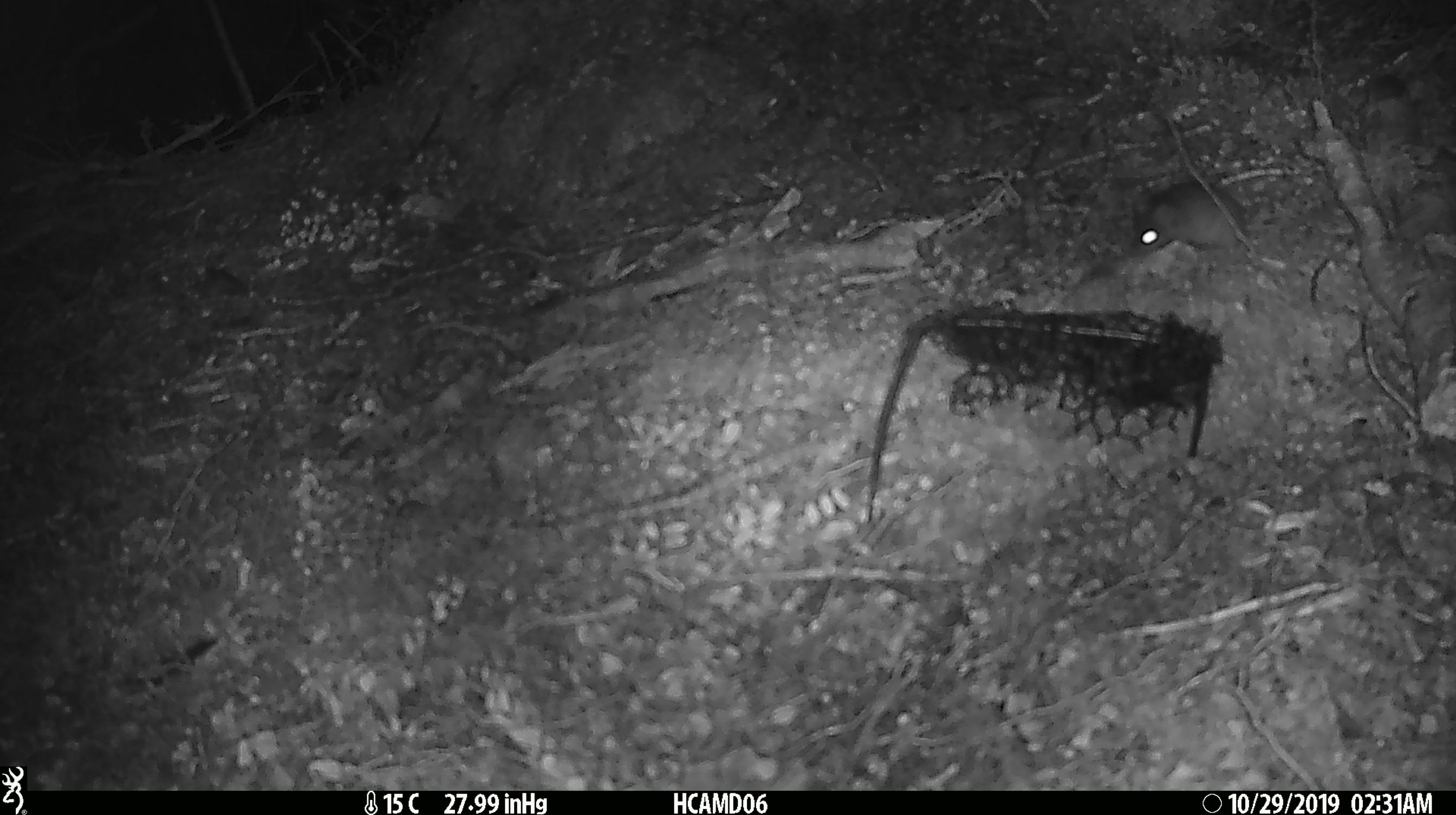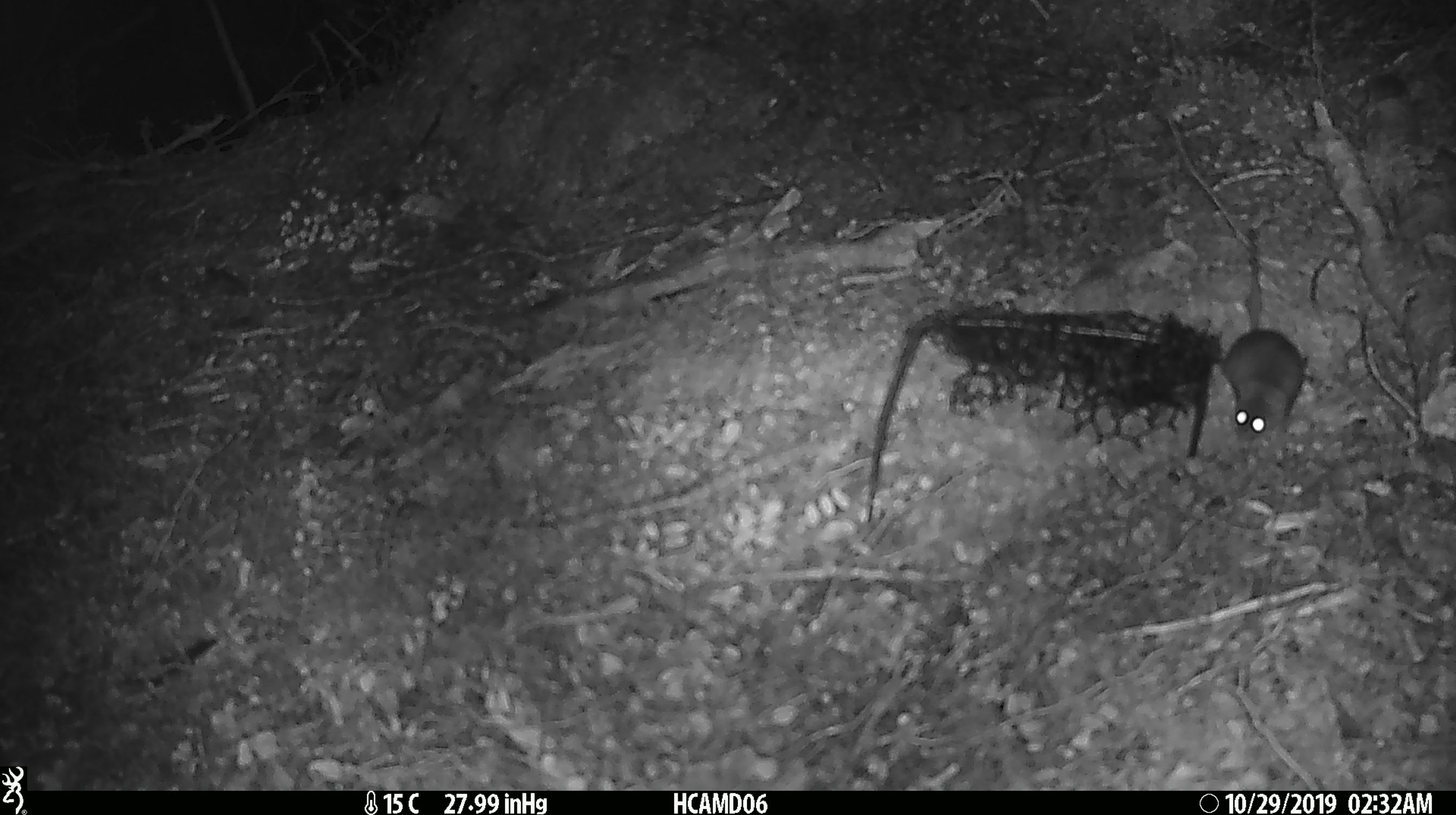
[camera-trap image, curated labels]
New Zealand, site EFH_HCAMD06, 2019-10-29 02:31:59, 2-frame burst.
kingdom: Animalia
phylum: Chordata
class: Mammalia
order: Rodentia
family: Muridae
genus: Mus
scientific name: Mus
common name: mouse